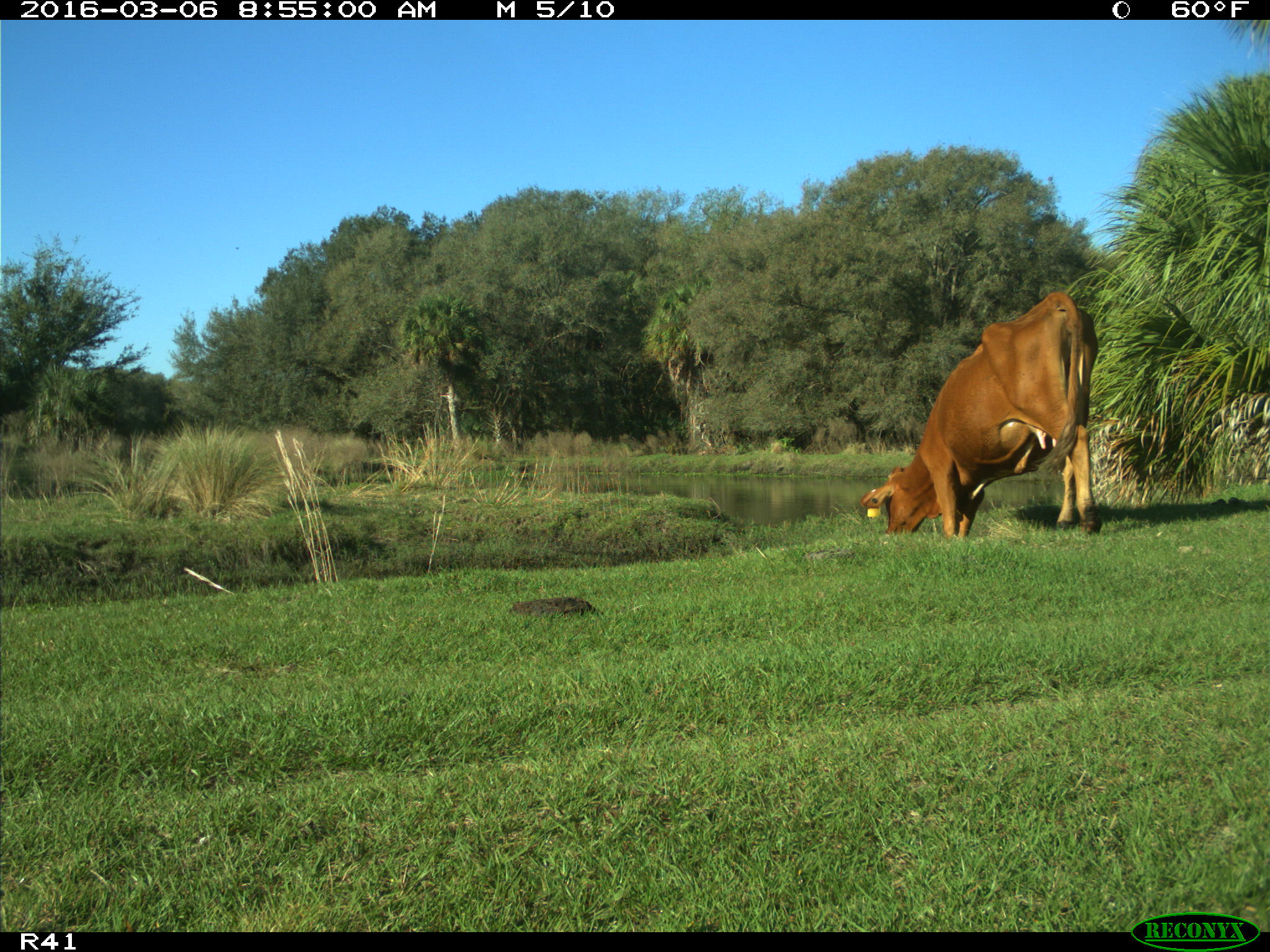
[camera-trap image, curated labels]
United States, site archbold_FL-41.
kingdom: Animalia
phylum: Chordata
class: Mammalia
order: Artiodactyla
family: Bovidae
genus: Bos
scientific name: Bos taurus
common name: domestic cow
Bos taurus (domestic cow).